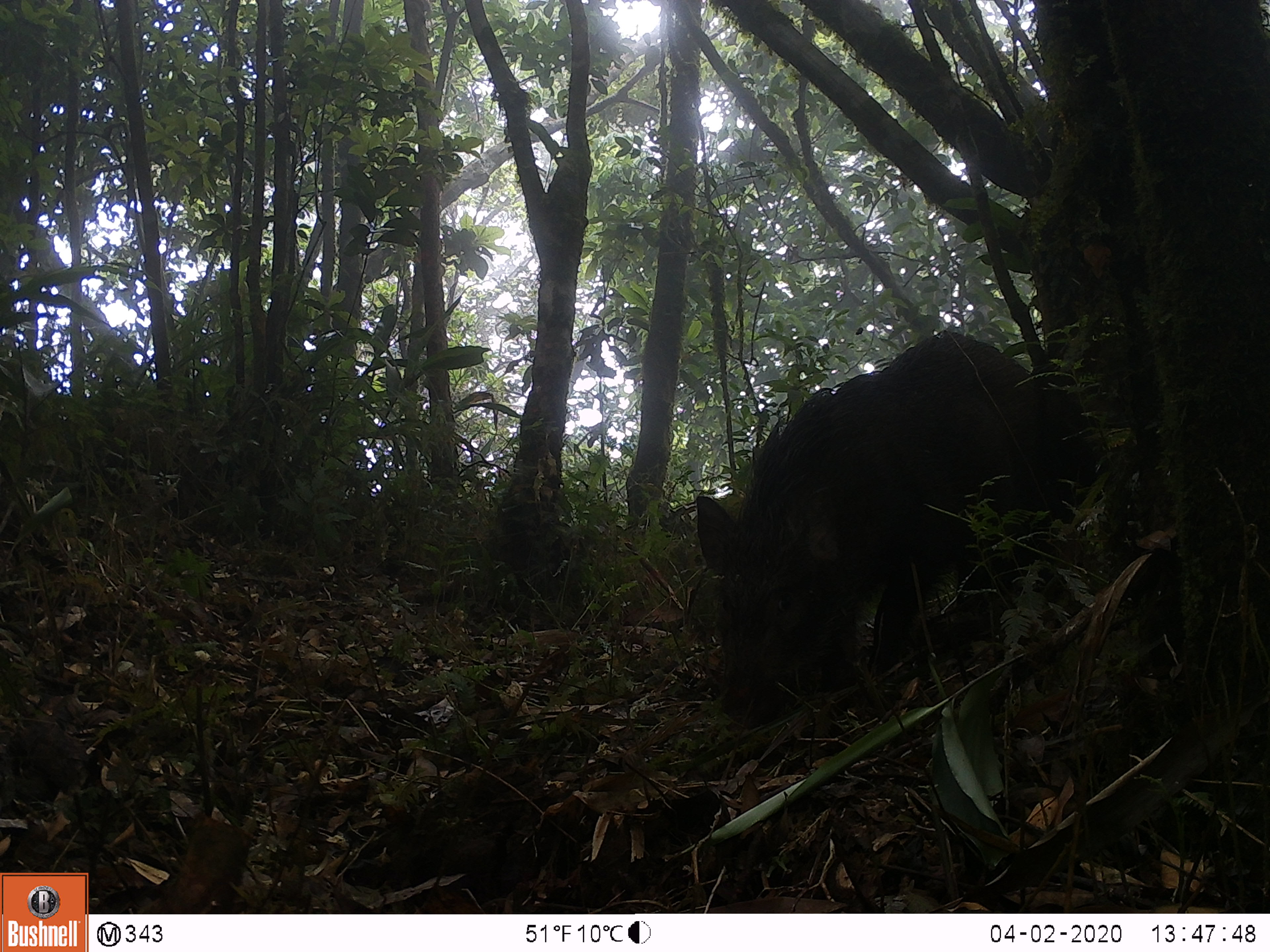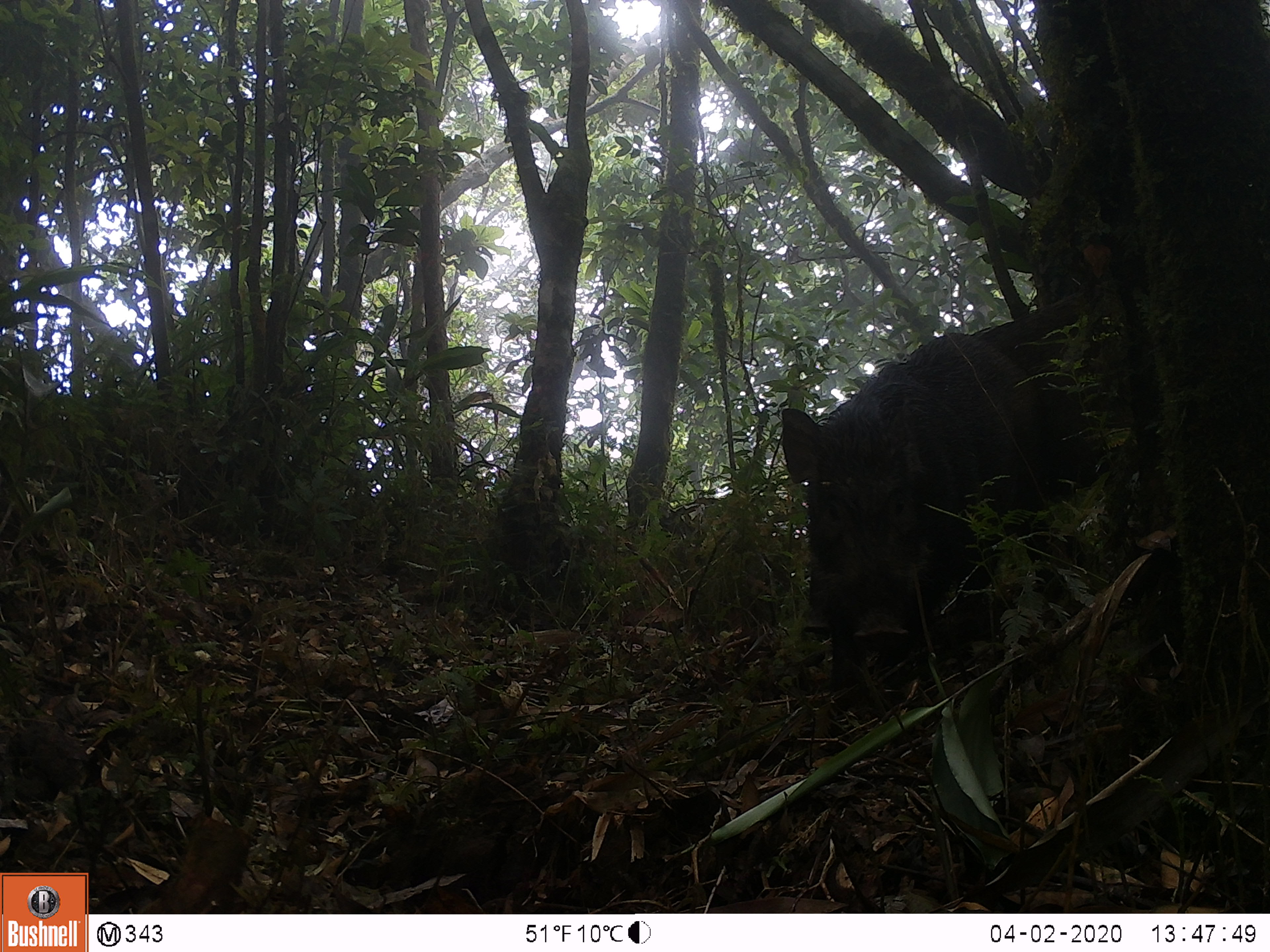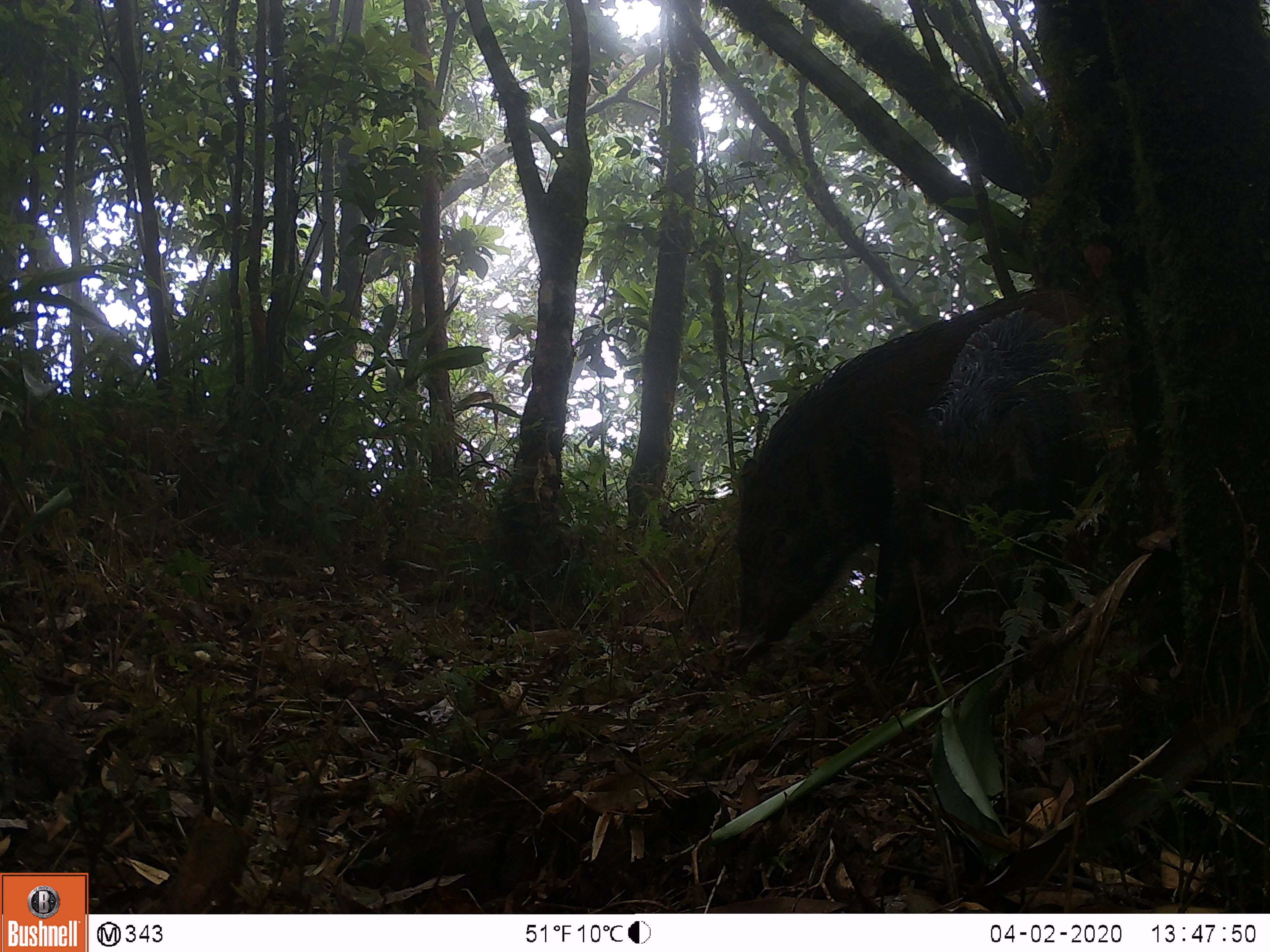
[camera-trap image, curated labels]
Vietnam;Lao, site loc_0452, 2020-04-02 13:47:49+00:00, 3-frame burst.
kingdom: Animalia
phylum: Chordata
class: Mammalia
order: Artiodactyla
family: Suidae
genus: Sus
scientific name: Sus scrofa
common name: eurasian wild pig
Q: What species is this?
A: Eurasian wild pig (Sus scrofa).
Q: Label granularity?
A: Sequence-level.